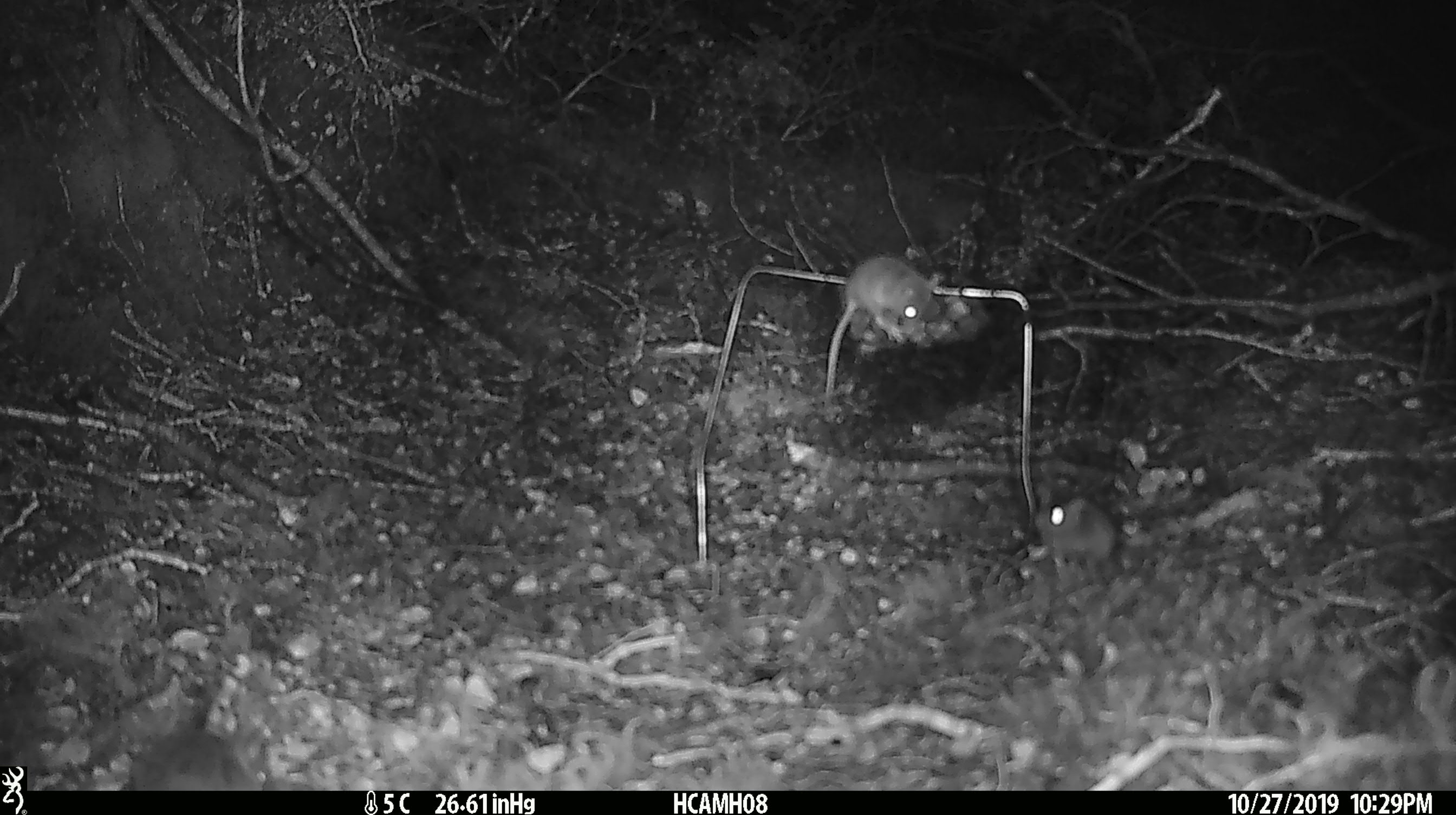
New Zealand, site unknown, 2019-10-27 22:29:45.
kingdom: Animalia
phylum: Chordata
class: Mammalia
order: Rodentia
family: Muridae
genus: Mus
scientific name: Mus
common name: mouse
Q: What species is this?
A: Mouse (Mus).